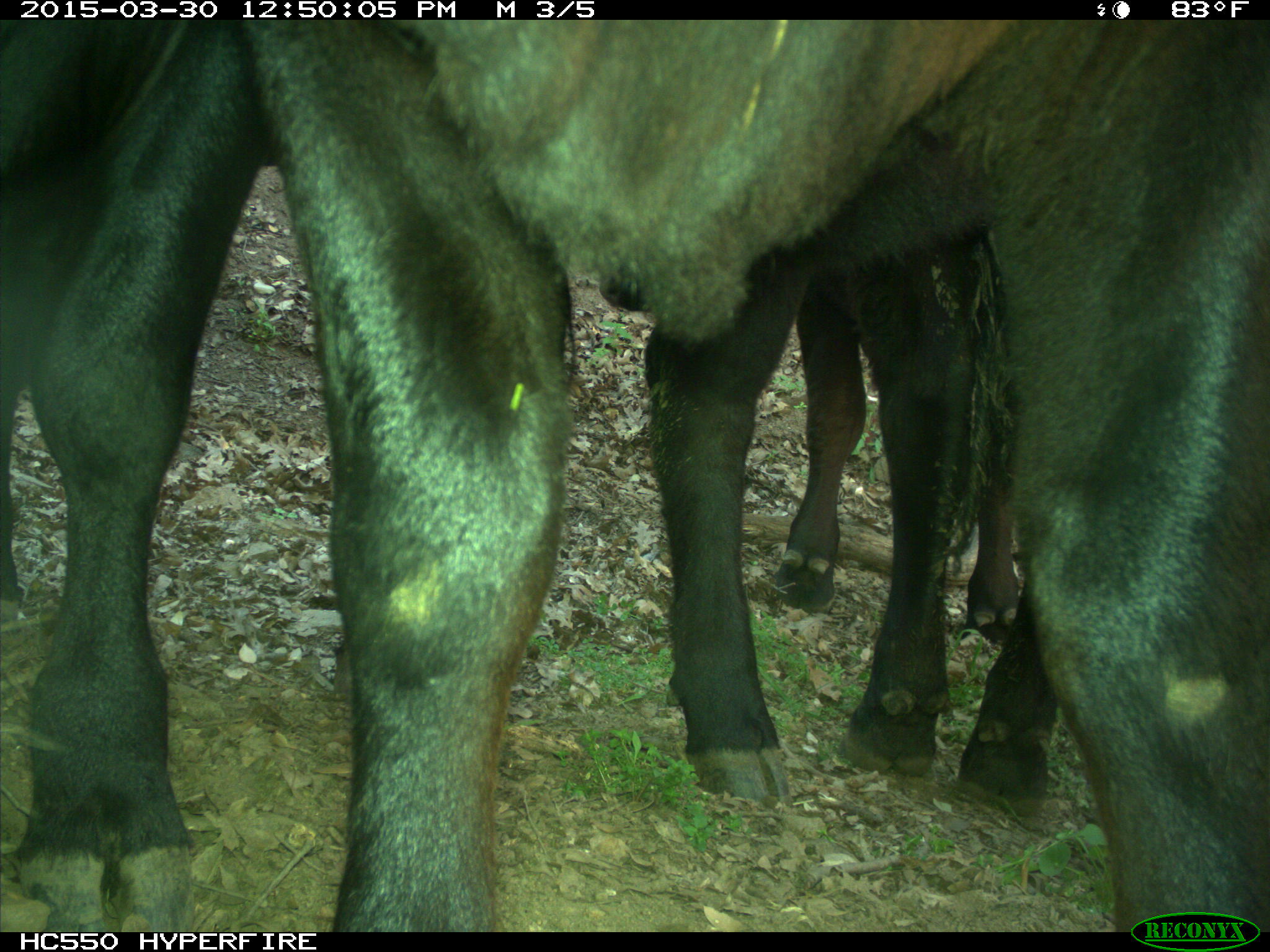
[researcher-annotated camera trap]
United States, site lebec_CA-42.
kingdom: Animalia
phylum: Chordata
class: Mammalia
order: Artiodactyla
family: Bovidae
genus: Bos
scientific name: Bos taurus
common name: domestic cow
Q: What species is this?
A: Bos taurus (domestic cow).